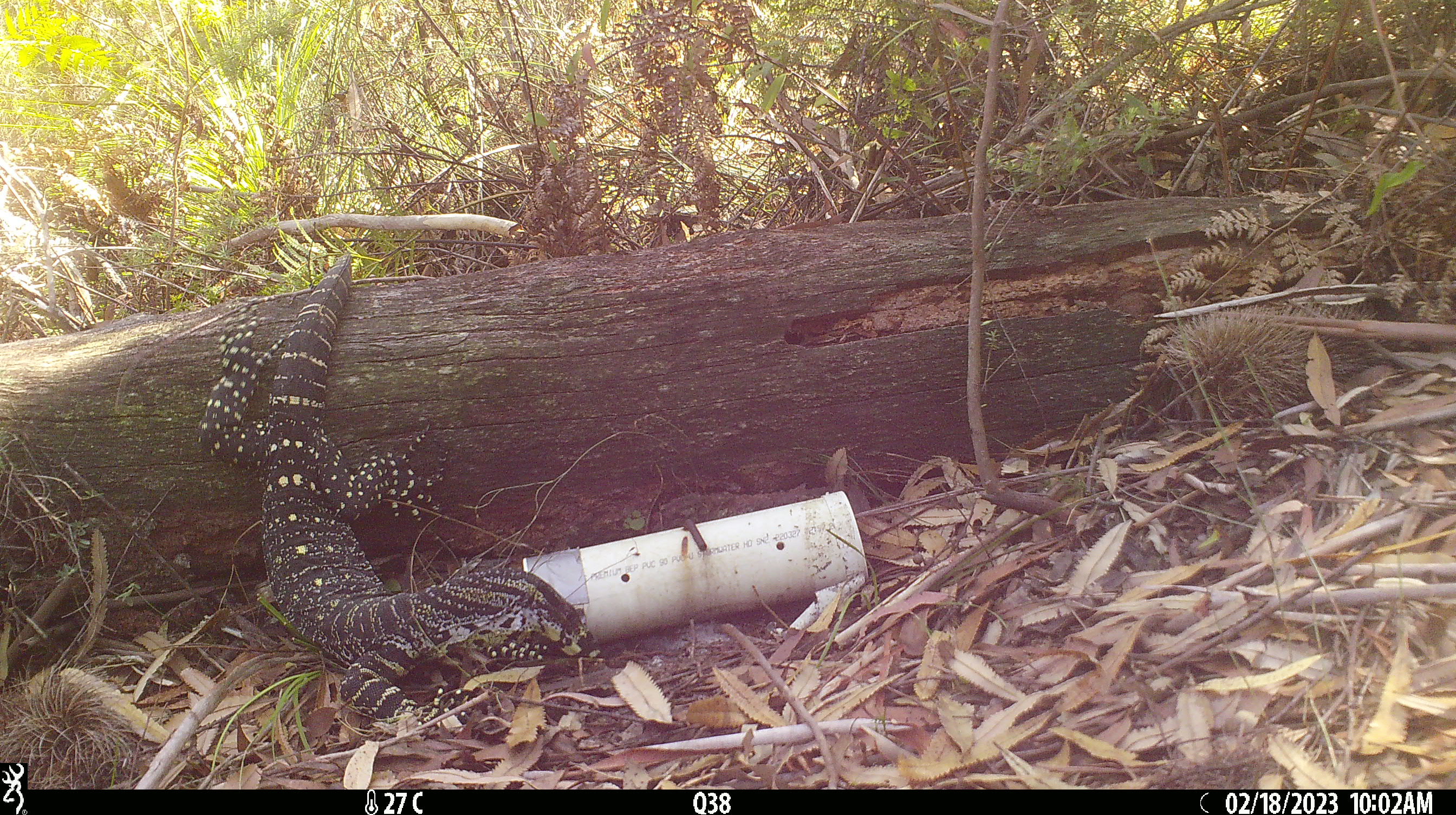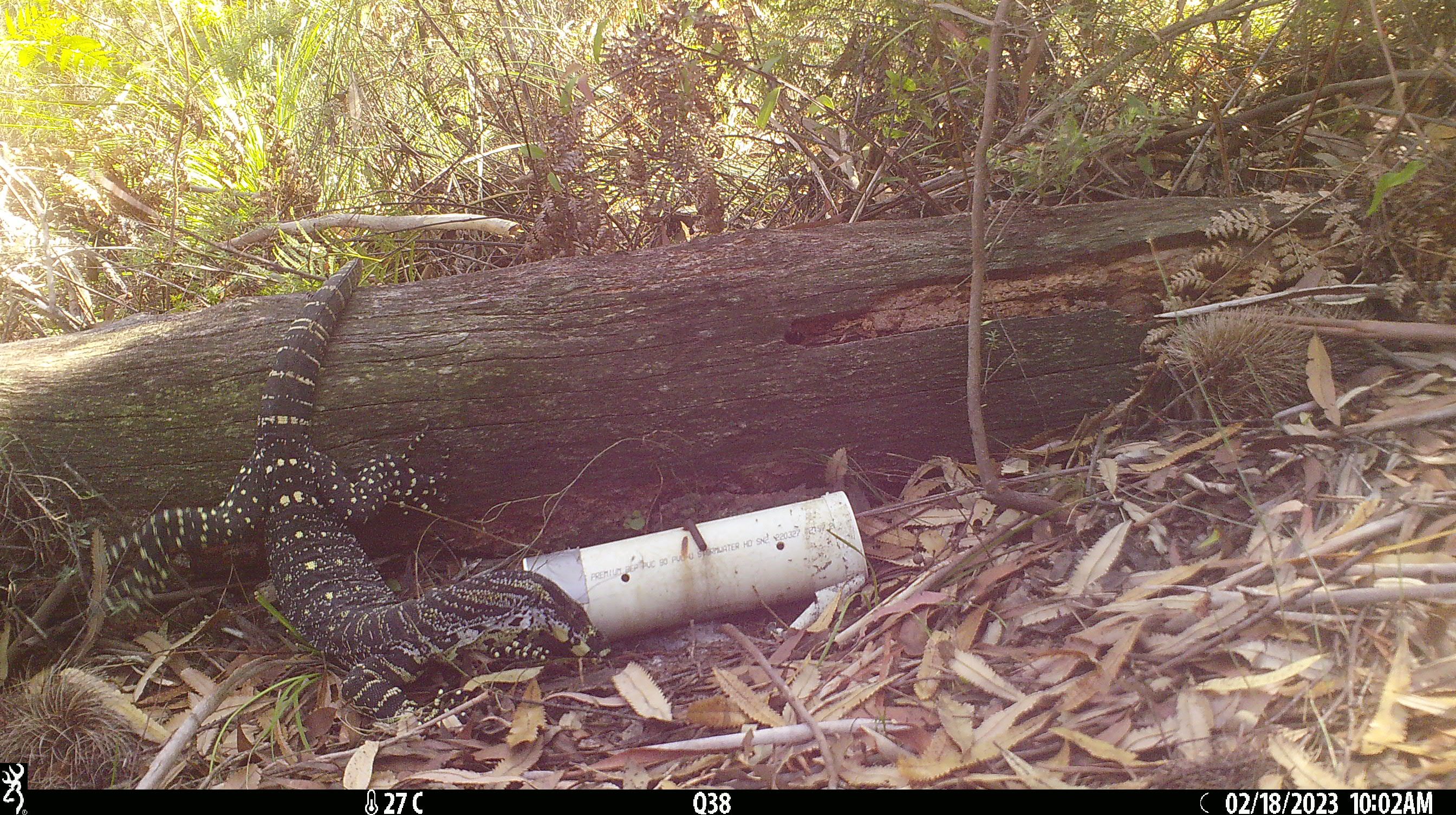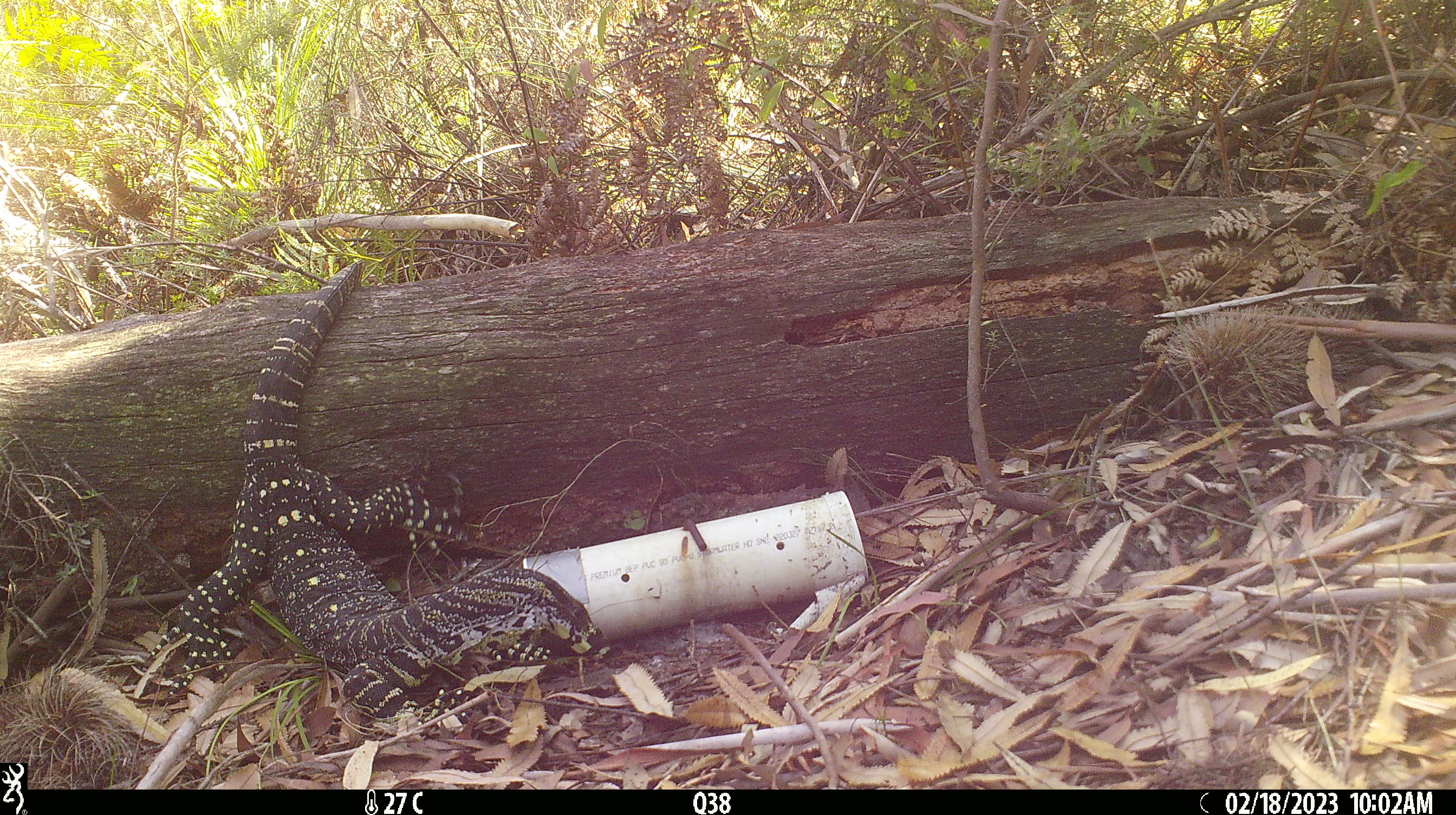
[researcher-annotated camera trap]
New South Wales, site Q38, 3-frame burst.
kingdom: Animalia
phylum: Chordata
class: Reptilia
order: Squamata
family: Varanidae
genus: Varanus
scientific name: Varanus varius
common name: lace monitor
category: goanna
Goanna (lace monitor) (Varanus varius).